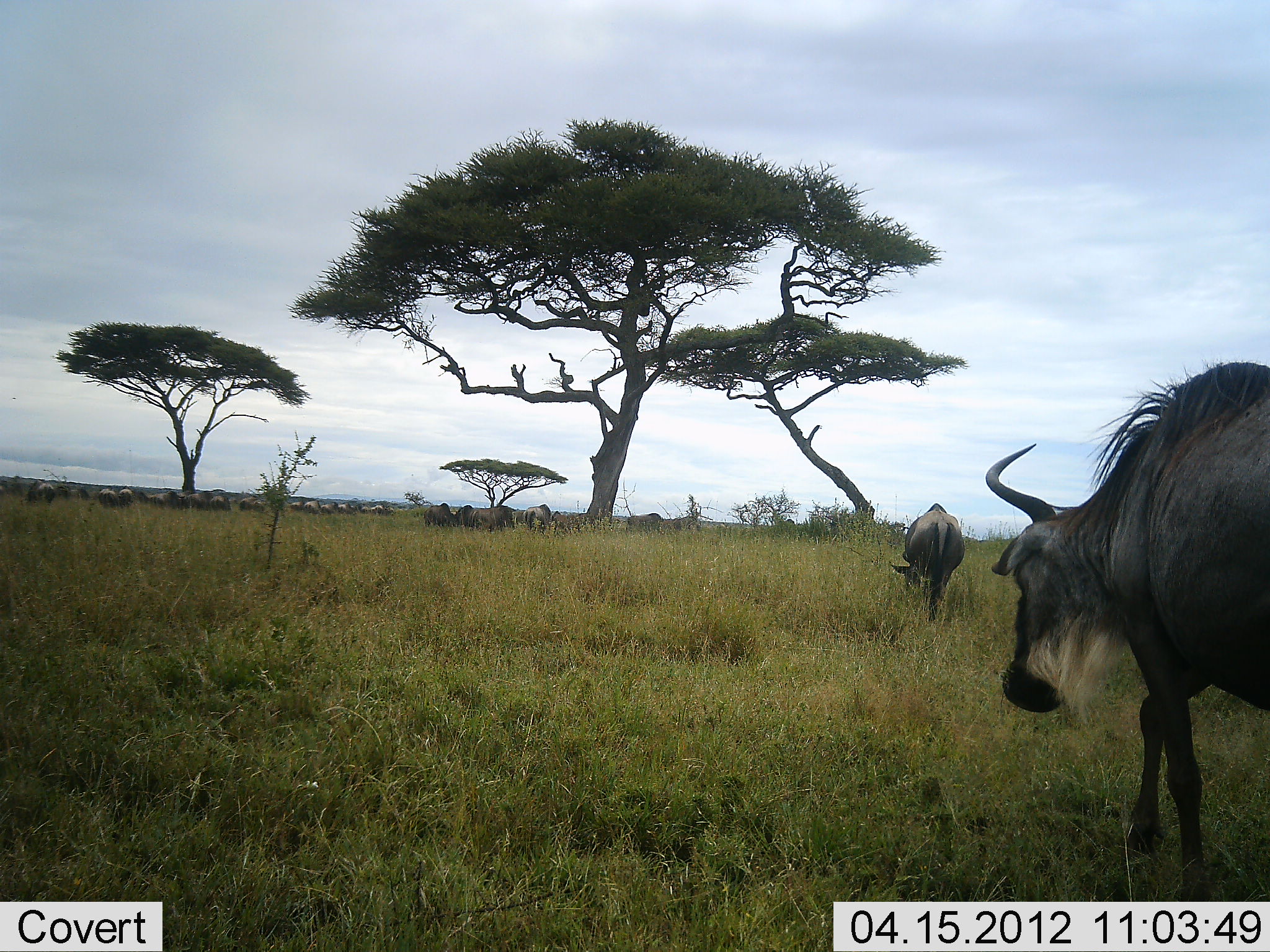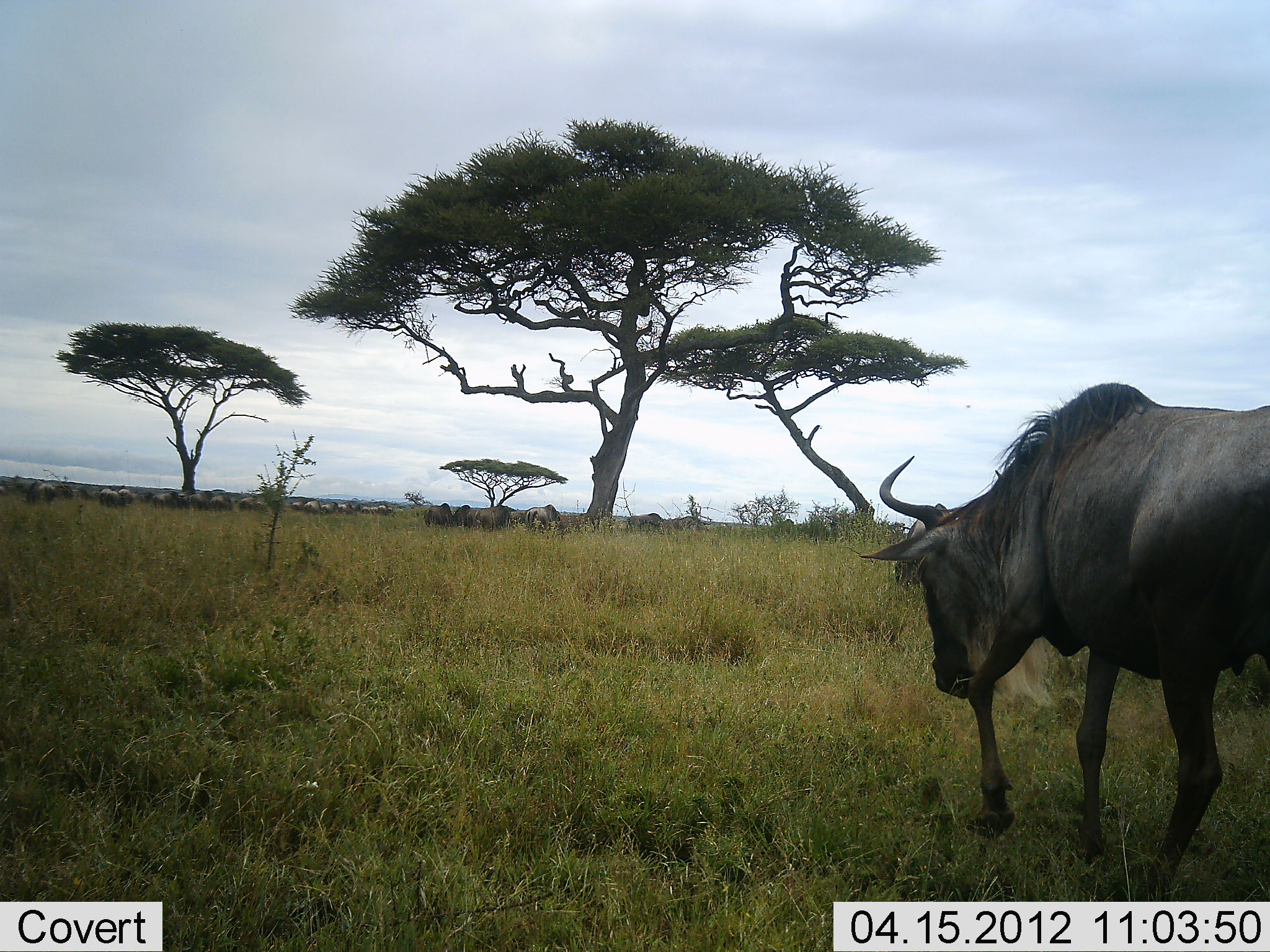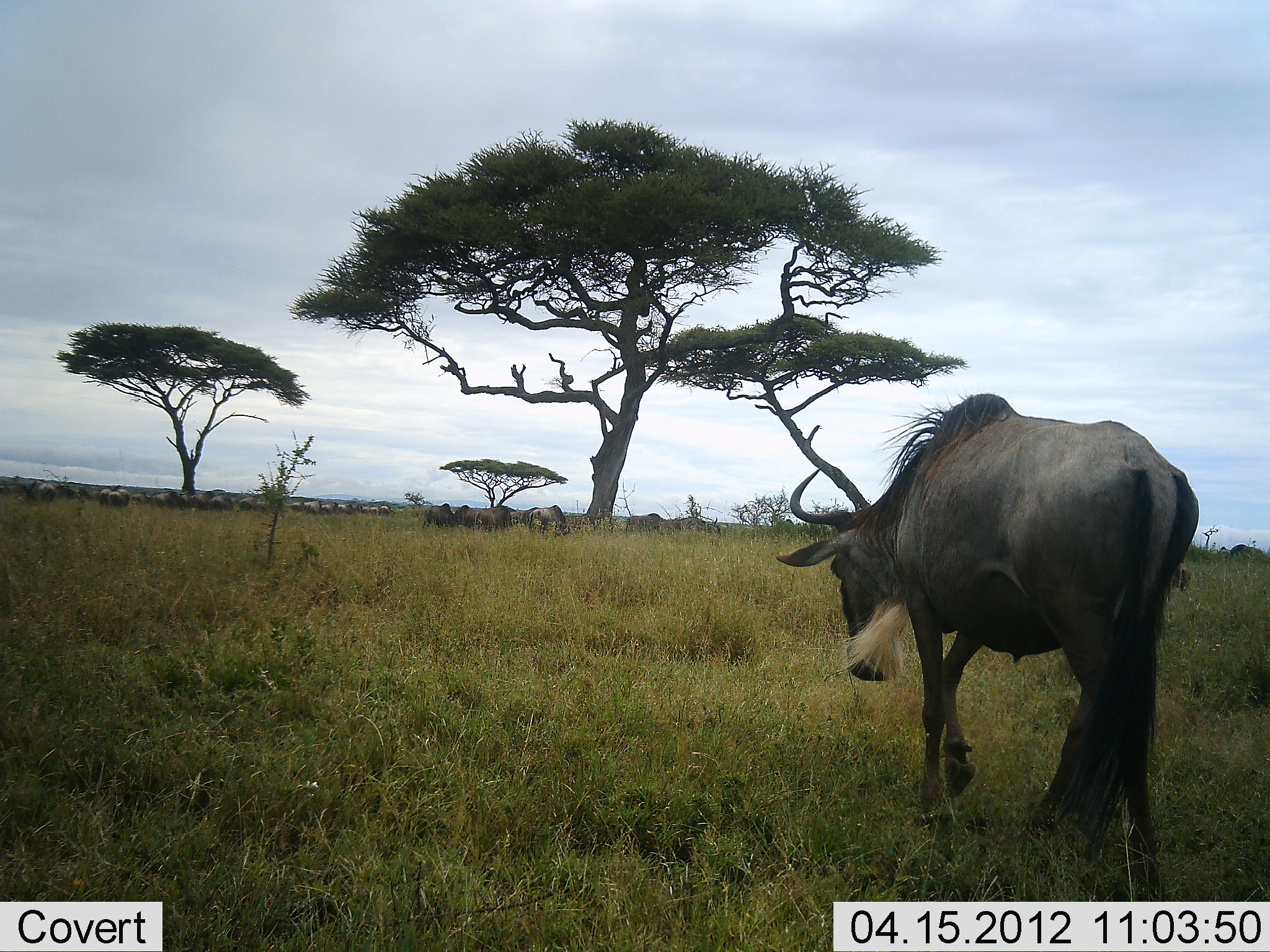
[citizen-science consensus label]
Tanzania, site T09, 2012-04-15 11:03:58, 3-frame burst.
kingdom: Animalia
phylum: Chordata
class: Mammalia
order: Artiodactyla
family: Bovidae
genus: Connochaetes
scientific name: Connochaetes taurinus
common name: blue wildebeest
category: wildebeest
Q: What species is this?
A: Wildebeest (blue wildebeest) (Connochaetes taurinus).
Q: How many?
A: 11-50.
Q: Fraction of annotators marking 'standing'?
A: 44%.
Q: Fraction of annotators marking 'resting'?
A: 11%.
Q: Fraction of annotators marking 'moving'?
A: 89%.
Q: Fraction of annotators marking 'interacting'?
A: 11%.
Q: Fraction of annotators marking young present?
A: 0%.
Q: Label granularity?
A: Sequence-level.